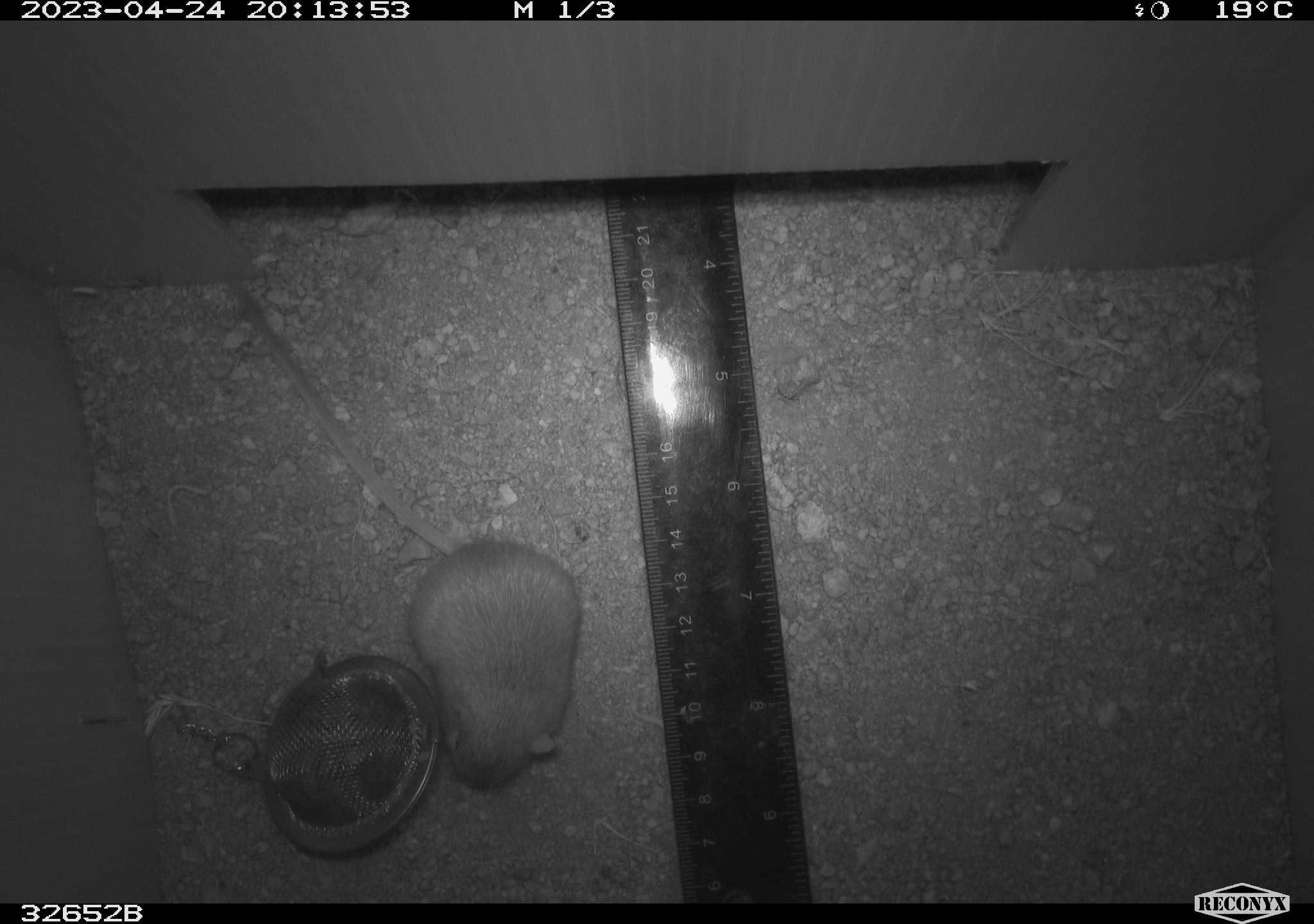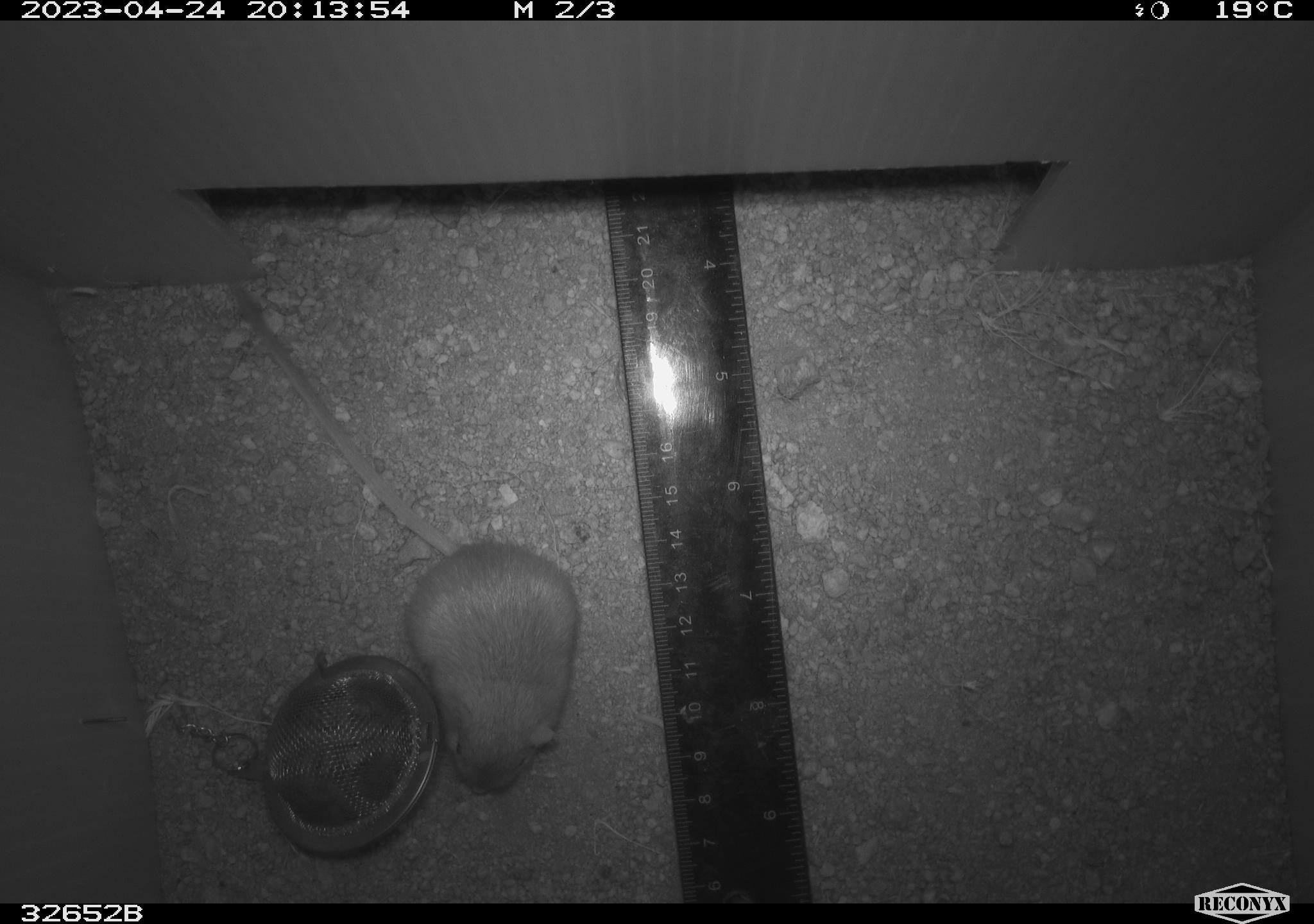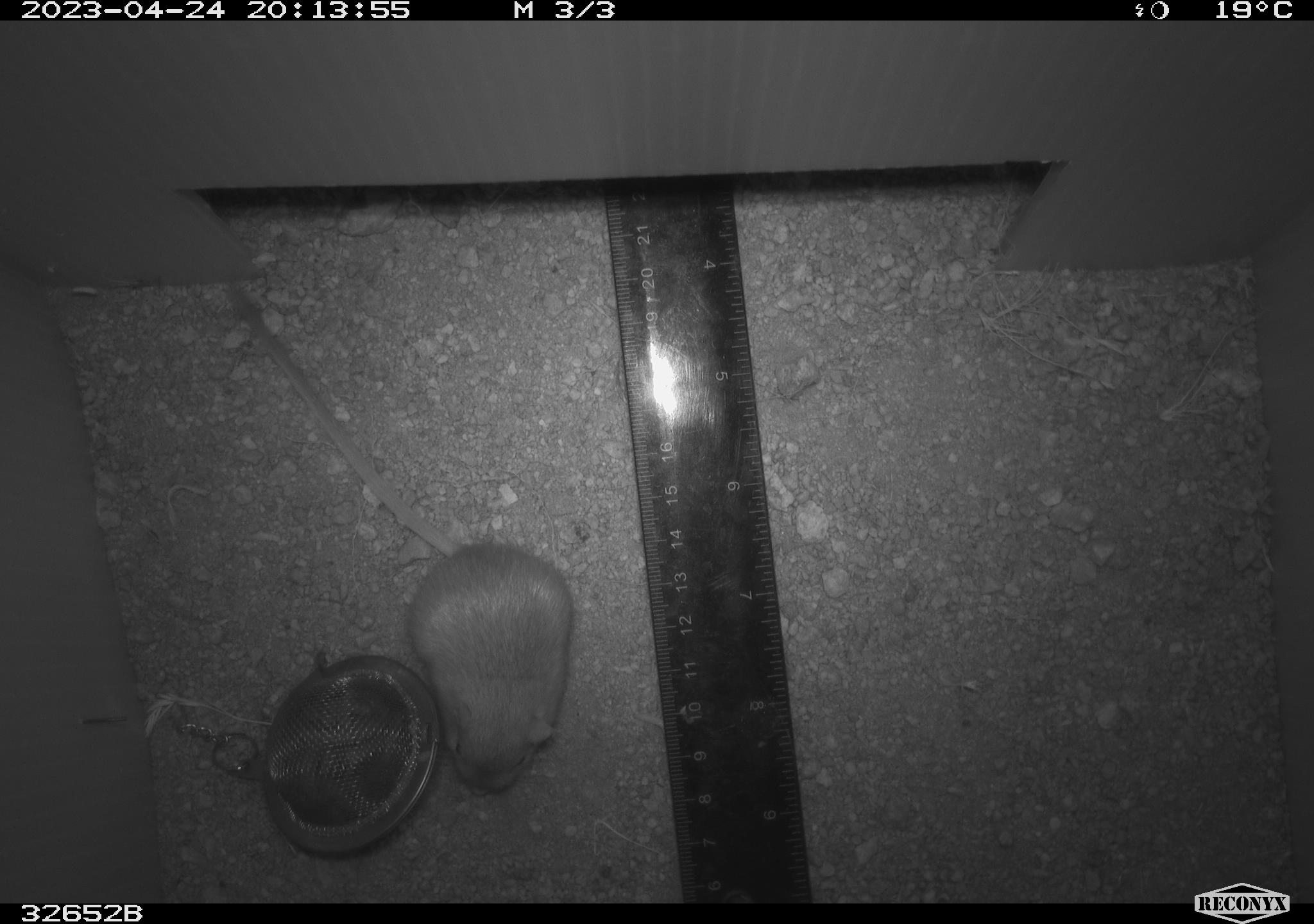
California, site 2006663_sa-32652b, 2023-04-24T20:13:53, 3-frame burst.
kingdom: Animalia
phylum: Chordata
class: Mammalia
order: Rodentia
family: Heteromyidae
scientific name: Heteromyidae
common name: kangaroo rats and pocket mice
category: heteromyidae family